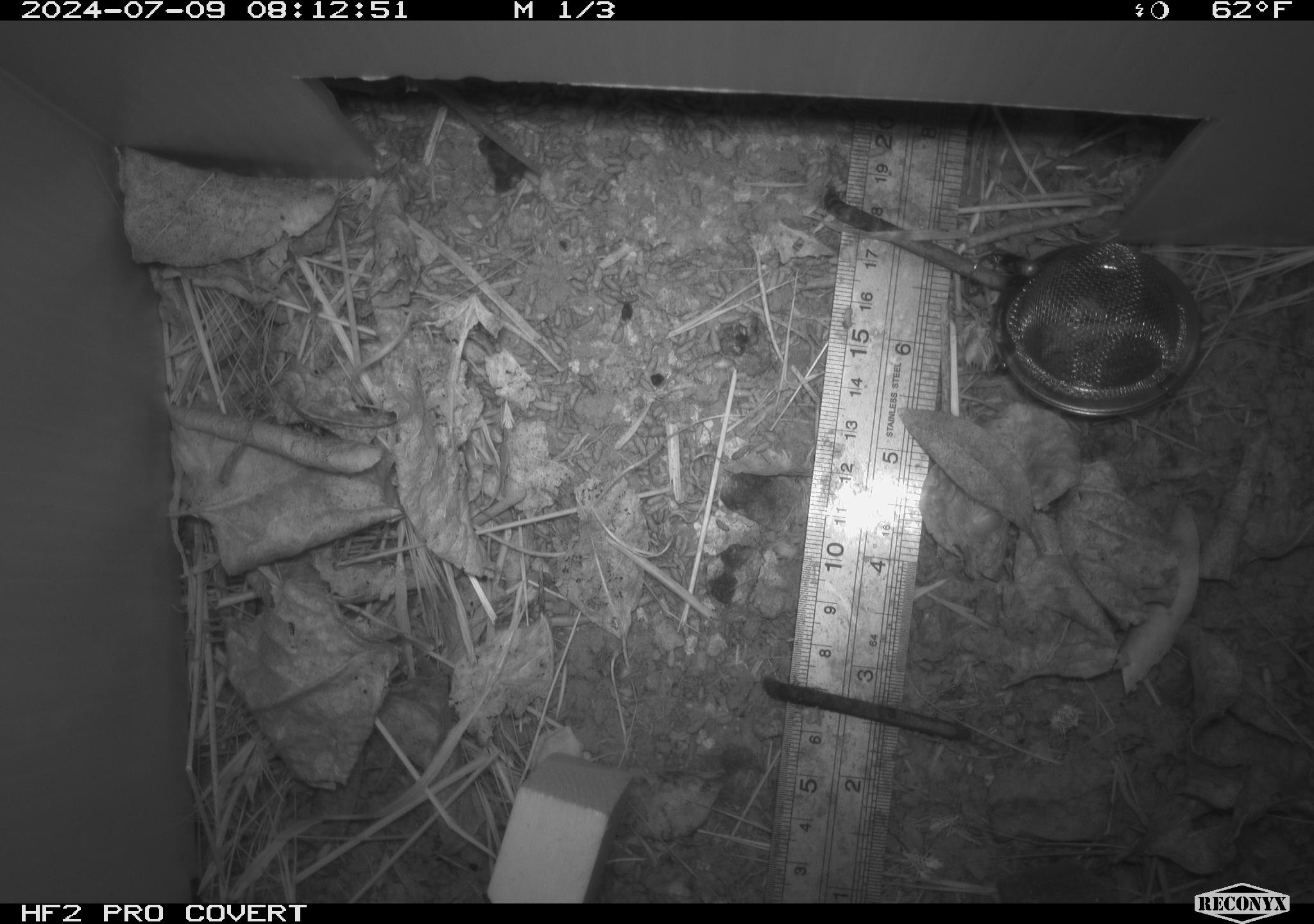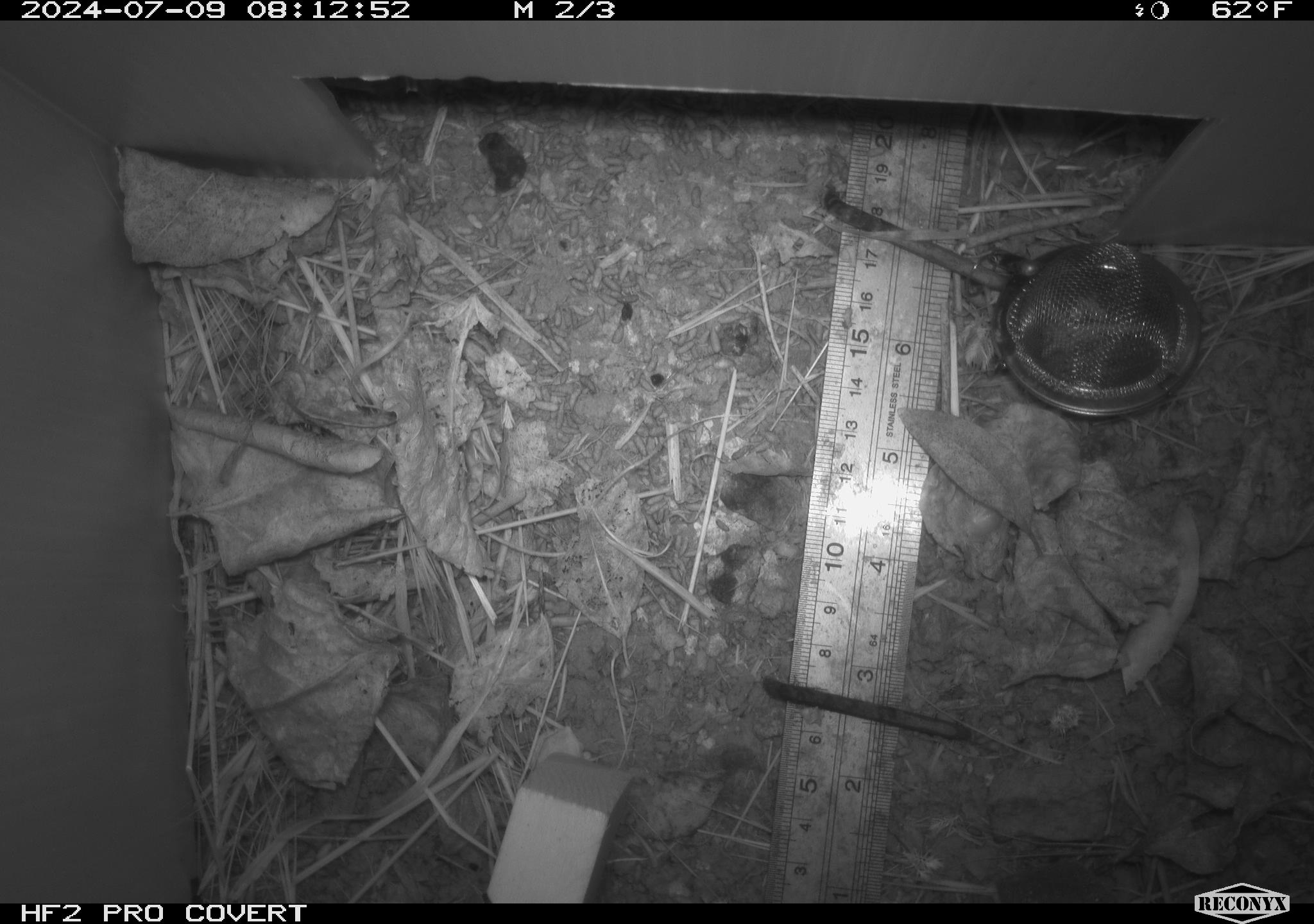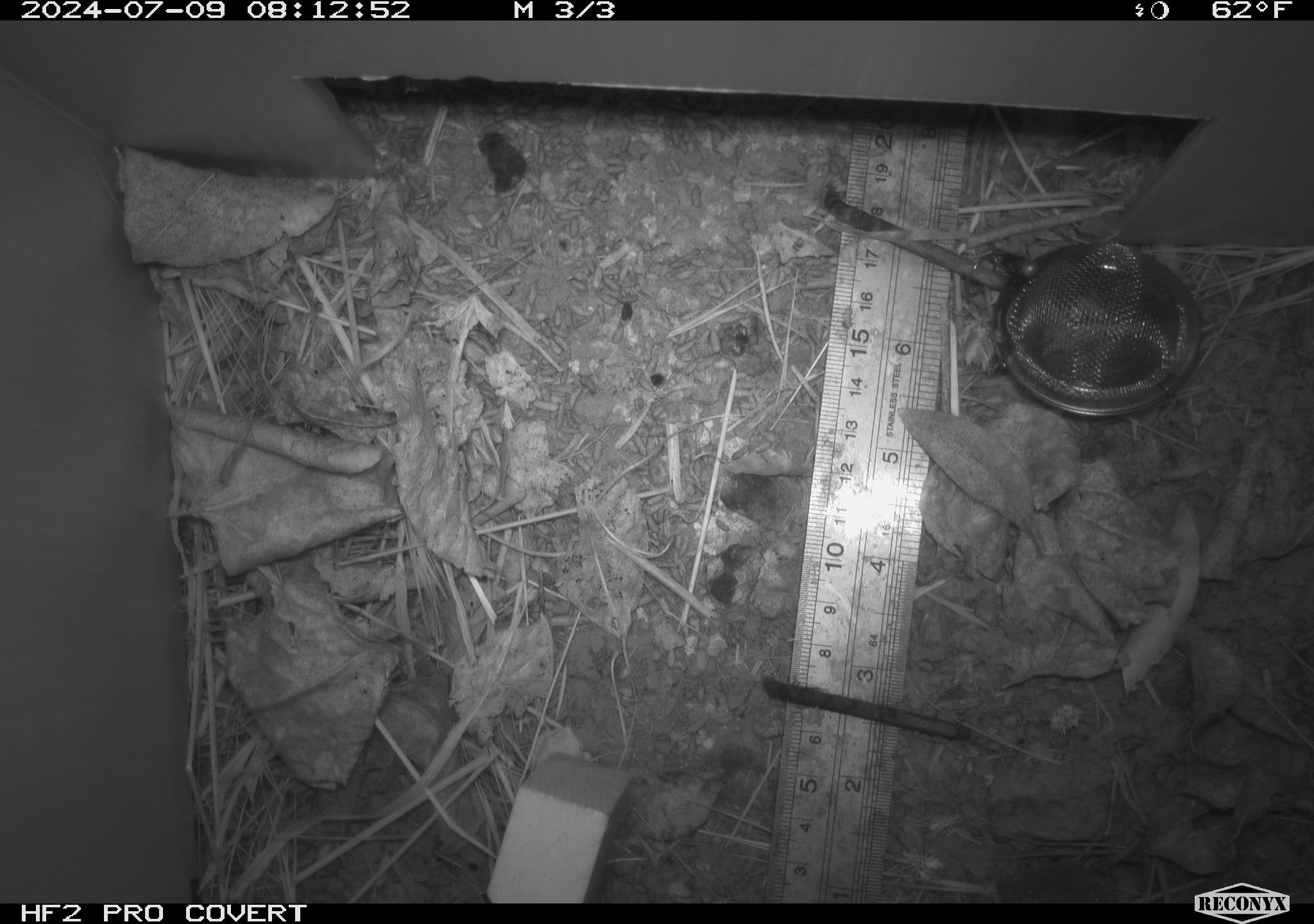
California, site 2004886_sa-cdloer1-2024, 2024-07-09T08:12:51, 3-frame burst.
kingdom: Animalia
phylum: Chordata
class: Mammalia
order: Rodentia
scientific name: Rodentia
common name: mouse species